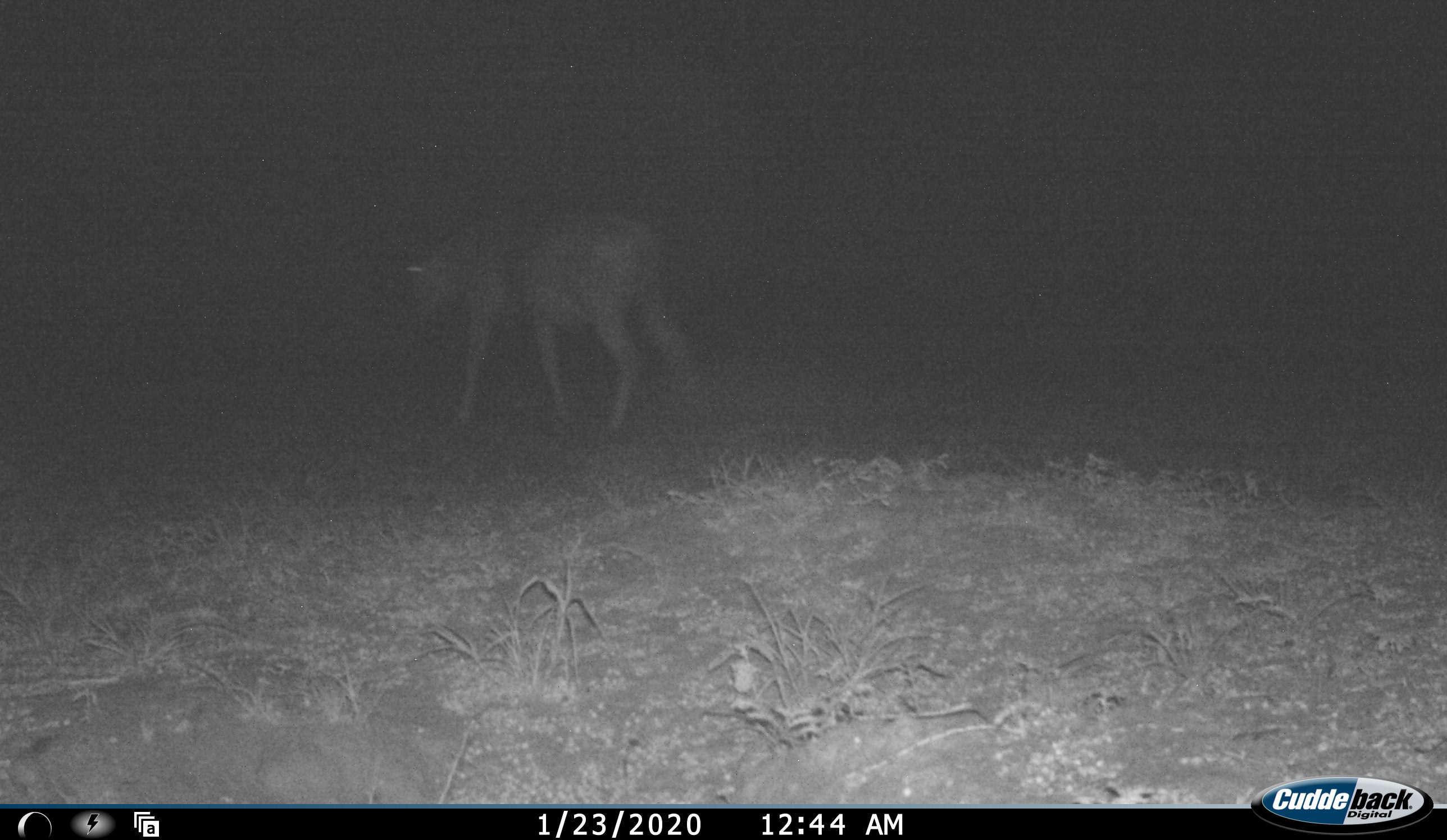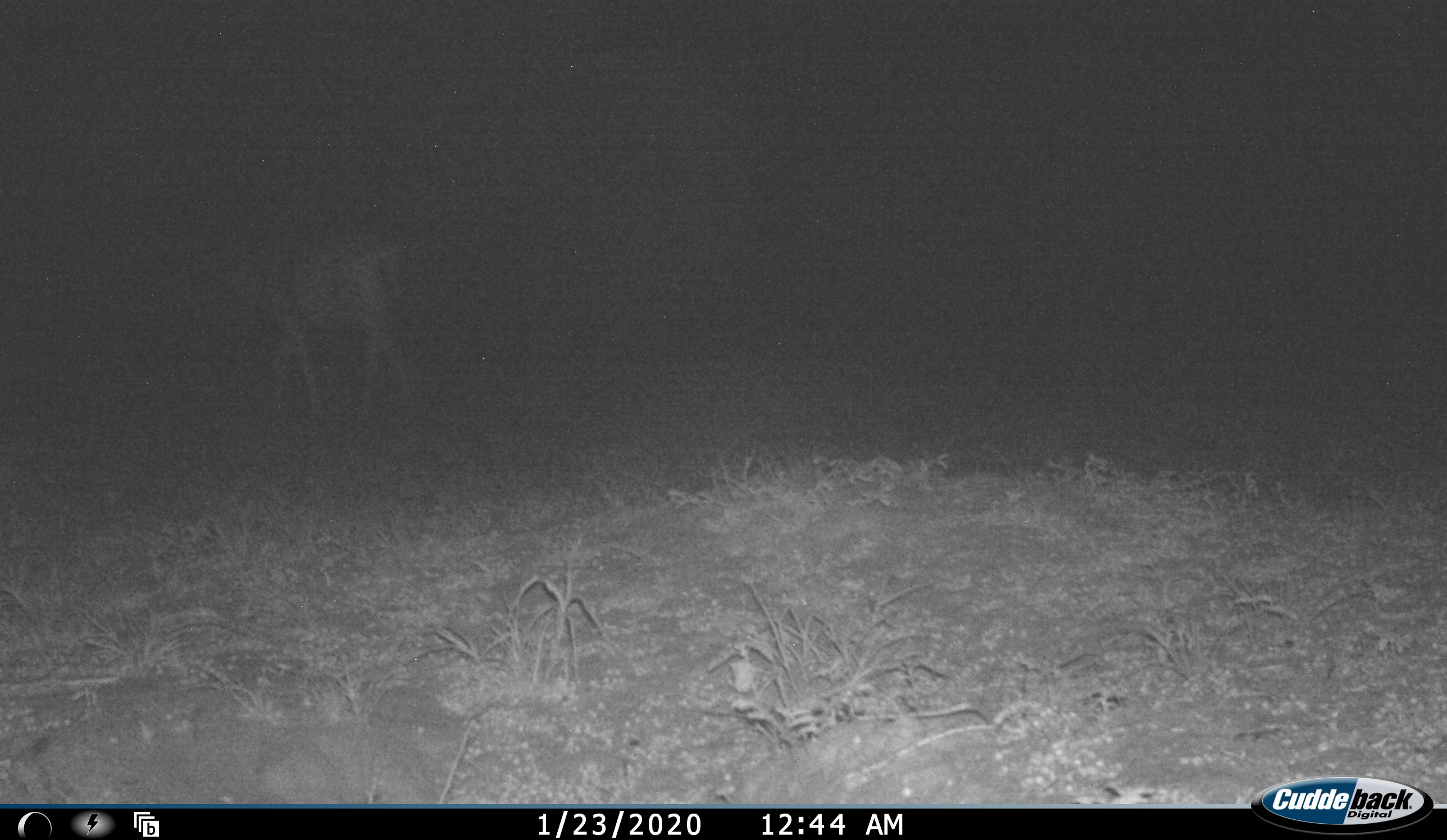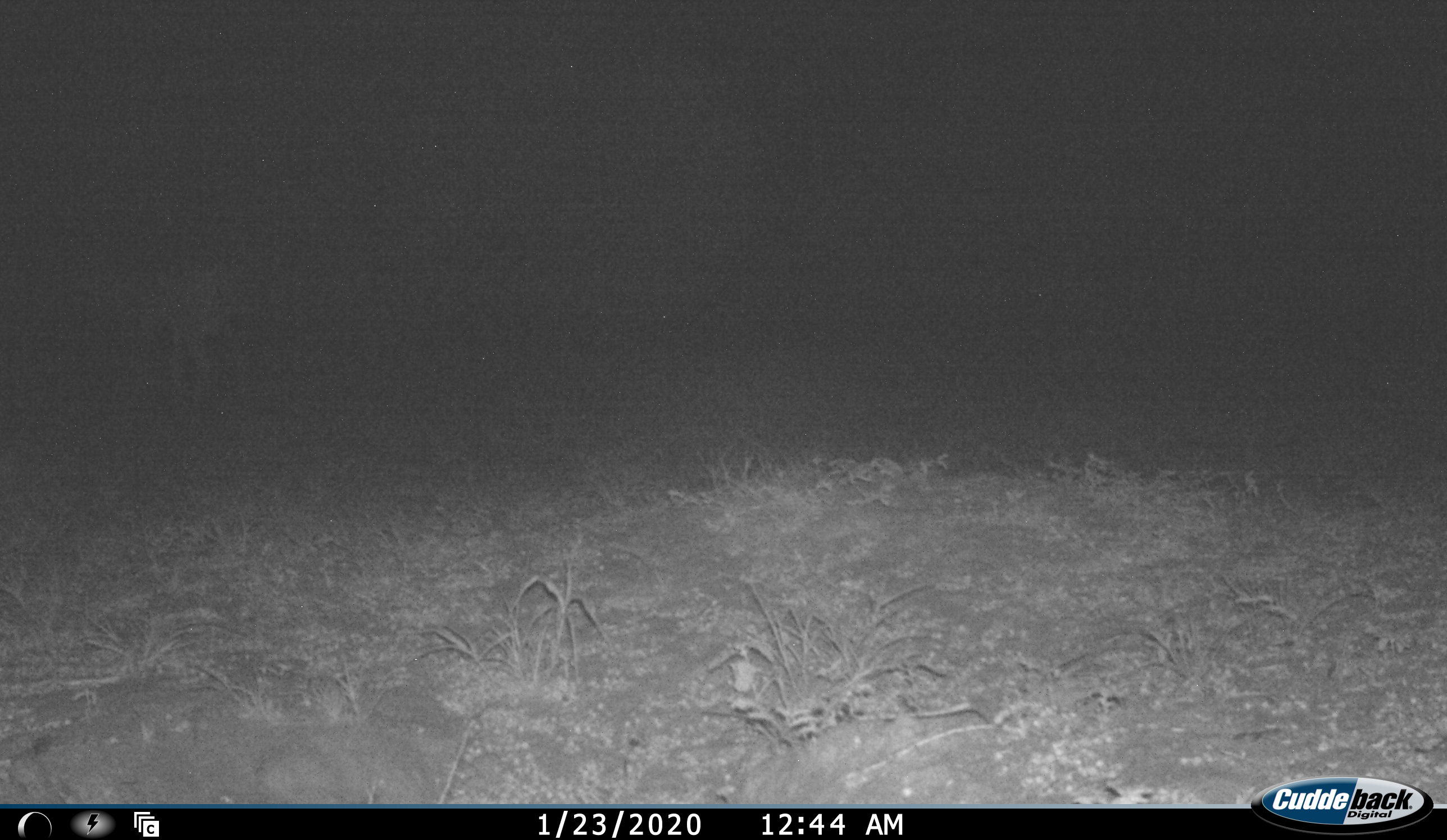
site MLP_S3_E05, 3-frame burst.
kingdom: Animalia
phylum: Chordata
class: Mammalia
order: Artiodactyla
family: Bovidae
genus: Connochaetes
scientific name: Connochaetes taurinus taurinus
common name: blue wildebeest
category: wildebeestblue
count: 1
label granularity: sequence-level